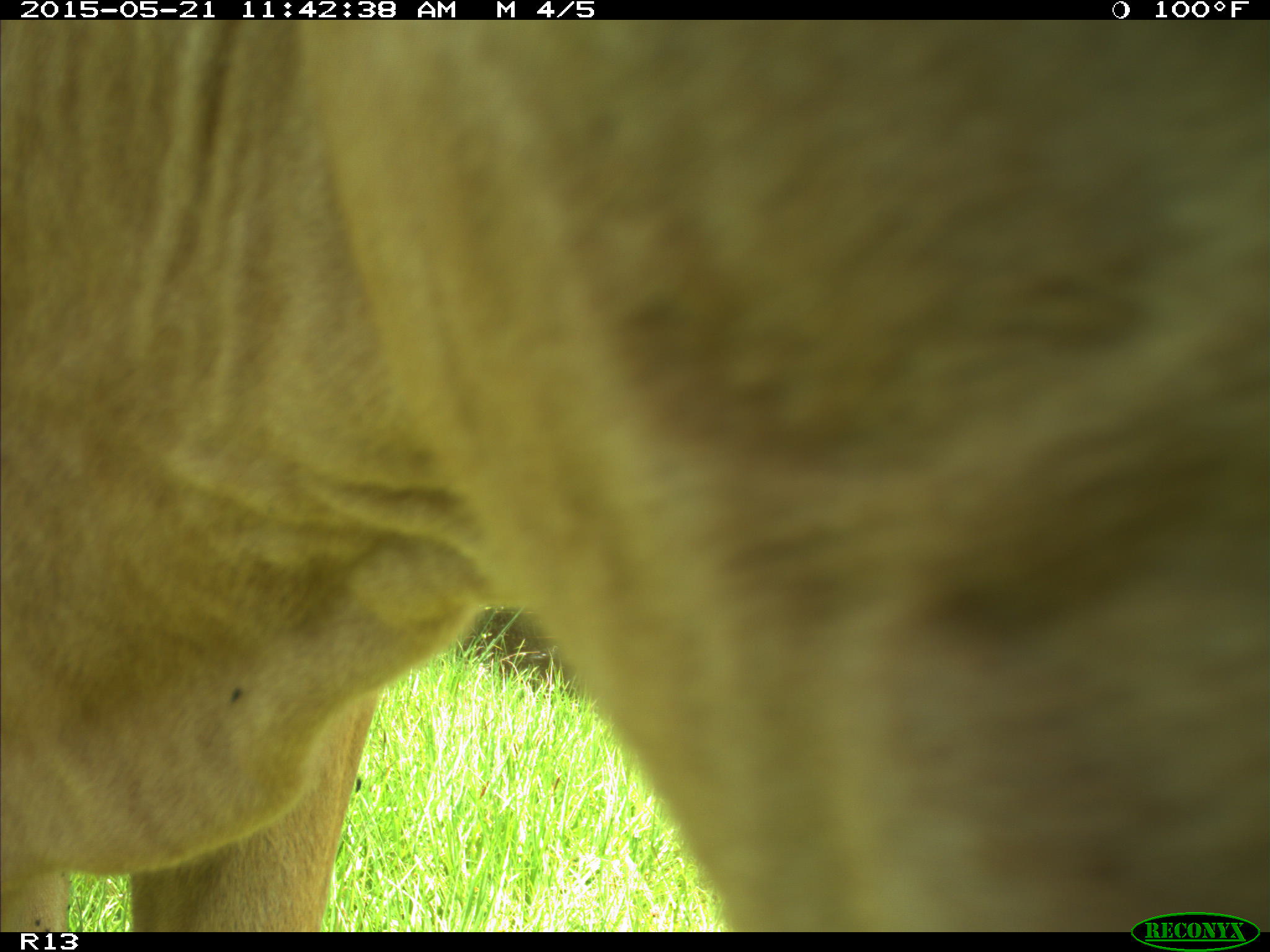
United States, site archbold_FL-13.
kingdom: Animalia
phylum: Chordata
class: Mammalia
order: Artiodactyla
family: Bovidae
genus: Bos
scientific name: Bos taurus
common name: domestic cow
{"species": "Bos taurus (domestic cow)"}